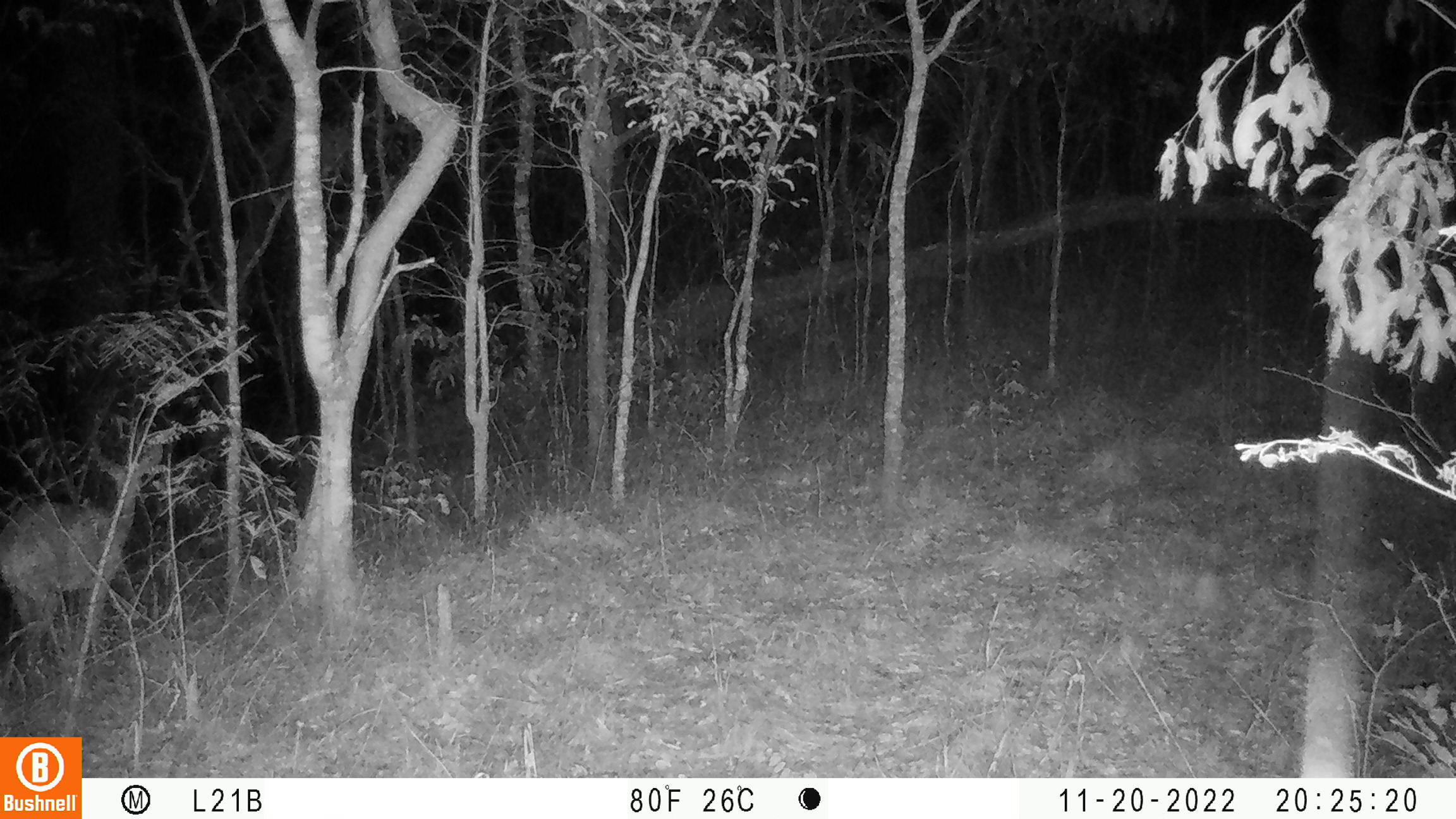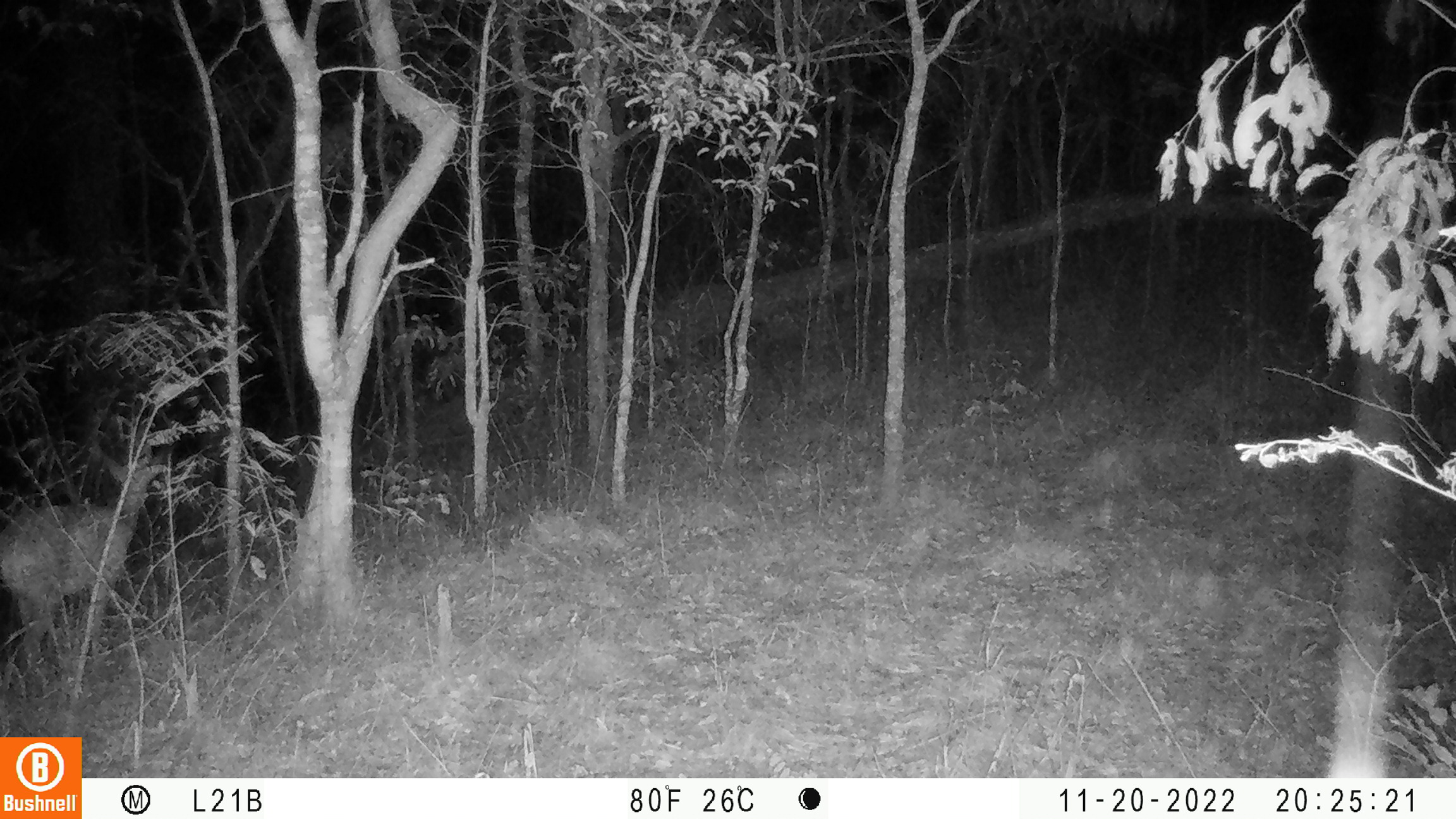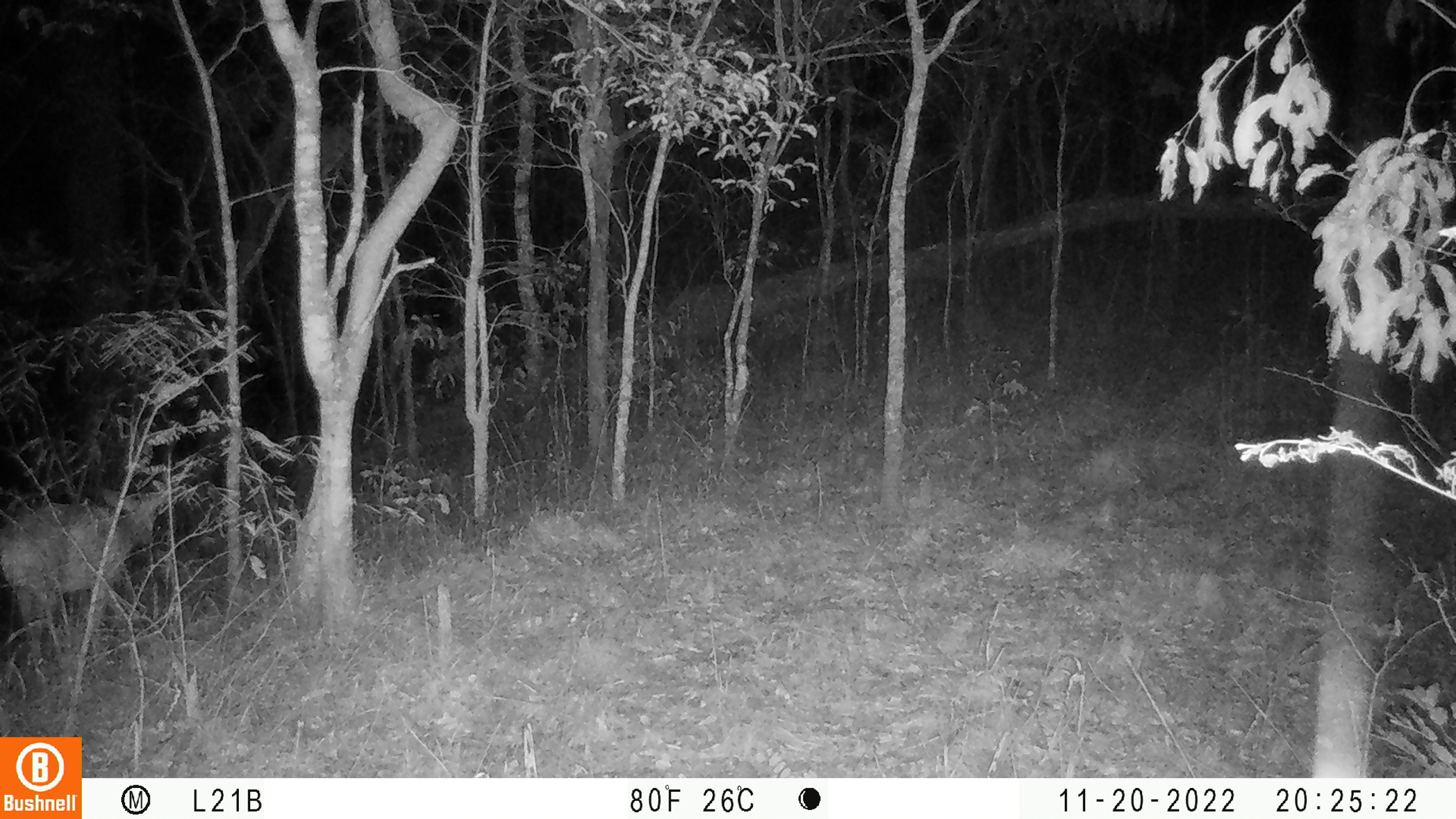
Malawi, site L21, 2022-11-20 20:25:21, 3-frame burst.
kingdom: Animalia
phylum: Chordata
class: Mammalia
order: Artiodactyla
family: Bovidae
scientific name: Antilopinae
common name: small antelope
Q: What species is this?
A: Small antelope (Antilopinae).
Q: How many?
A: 1.